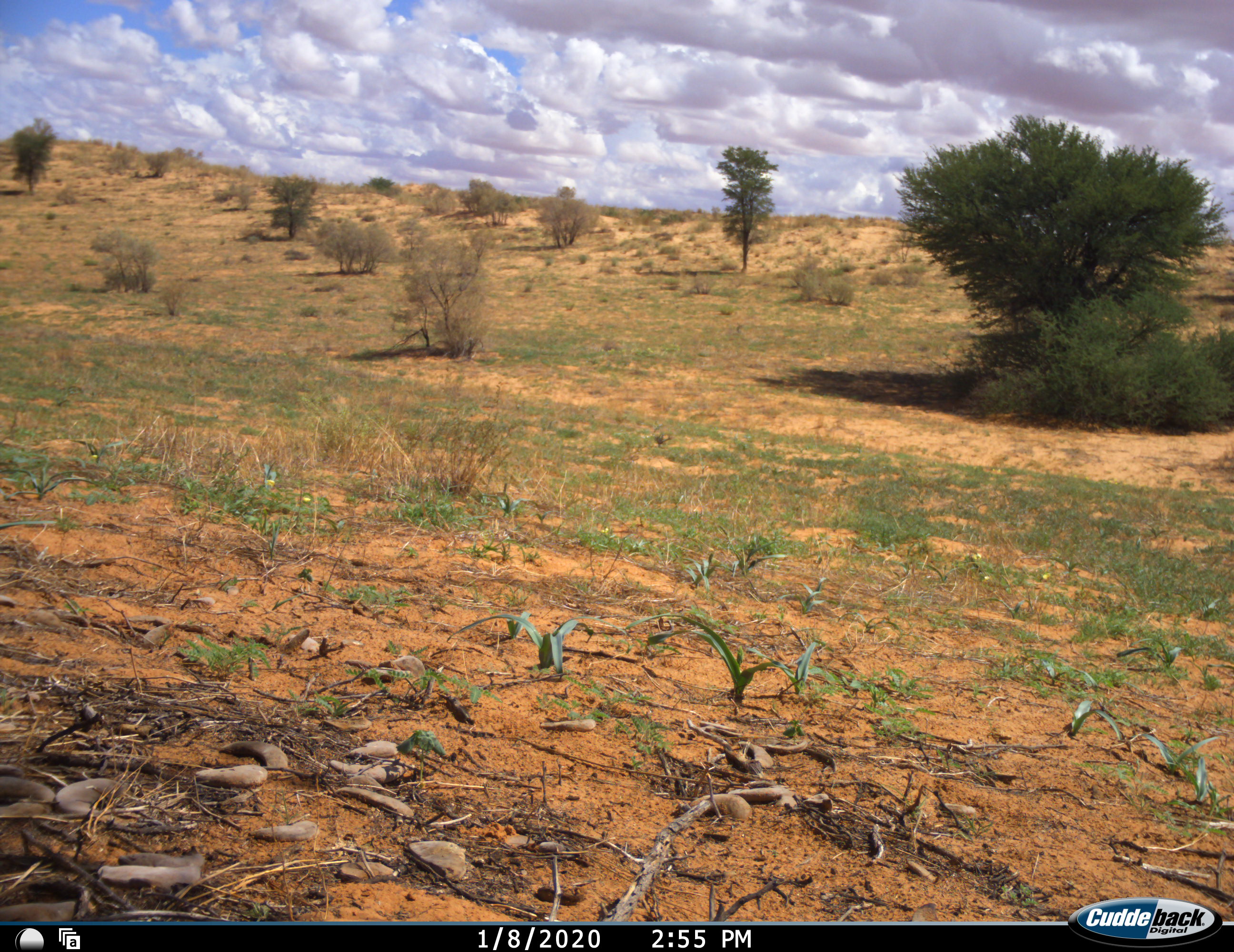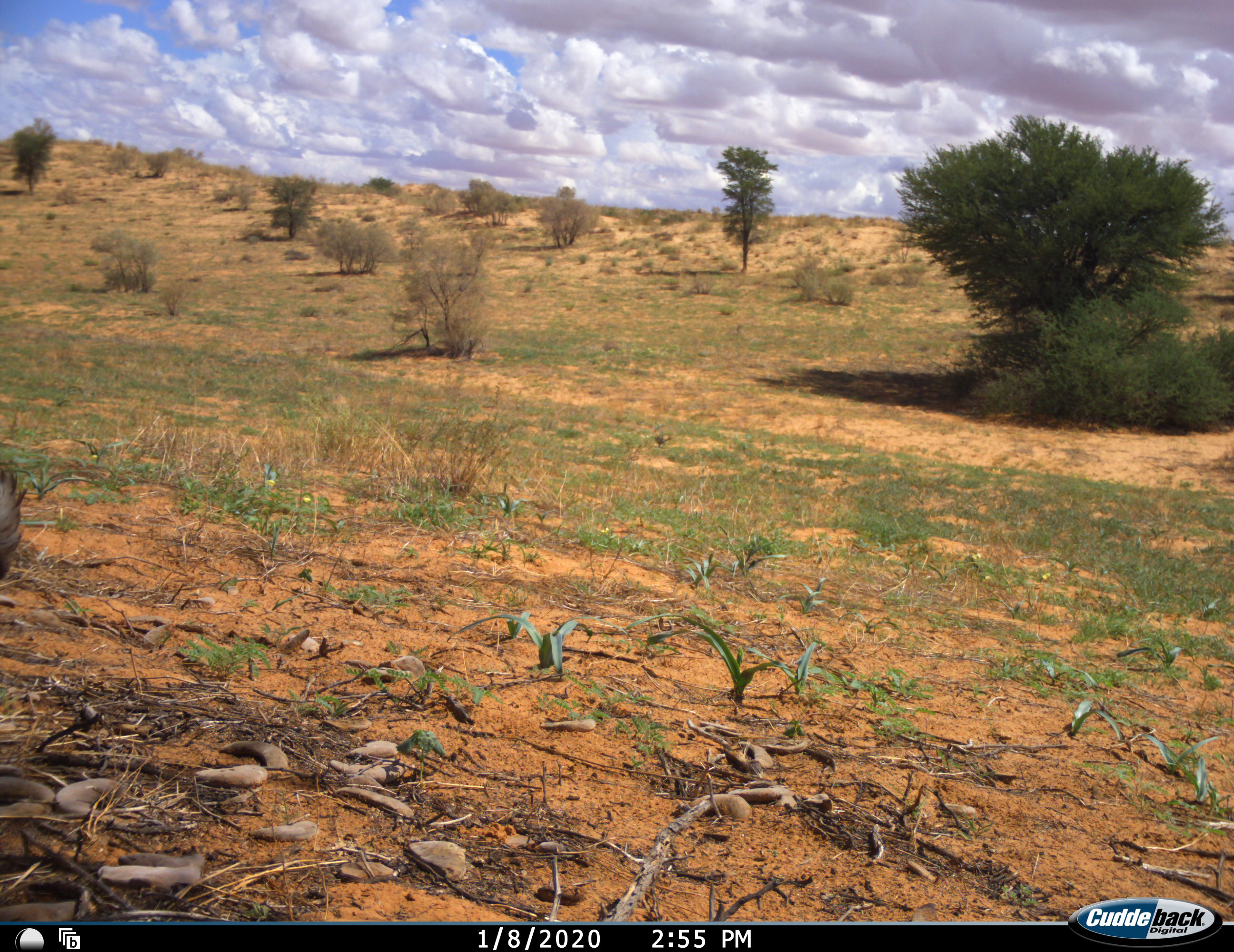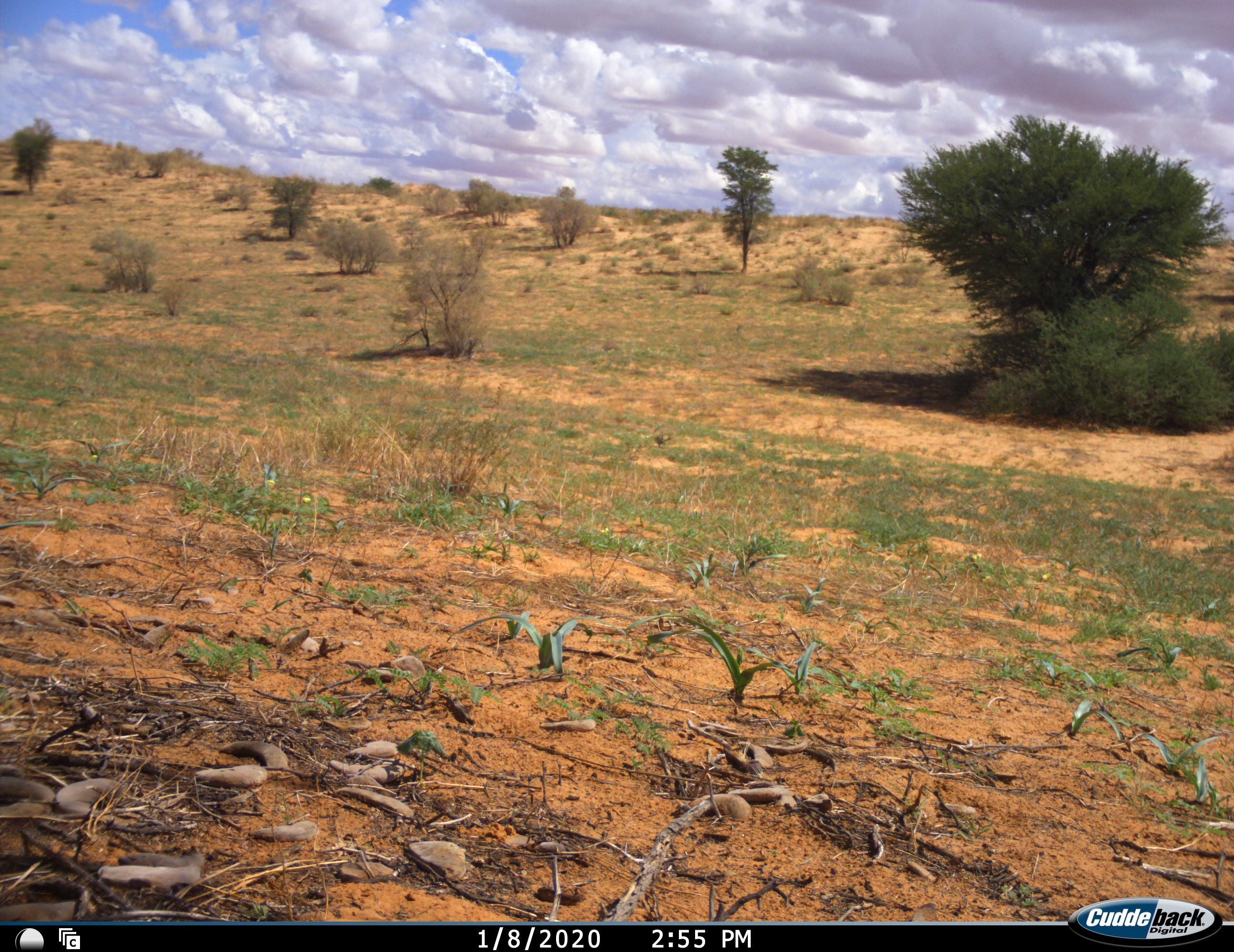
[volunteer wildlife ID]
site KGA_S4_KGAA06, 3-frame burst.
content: unidentified animal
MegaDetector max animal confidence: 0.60